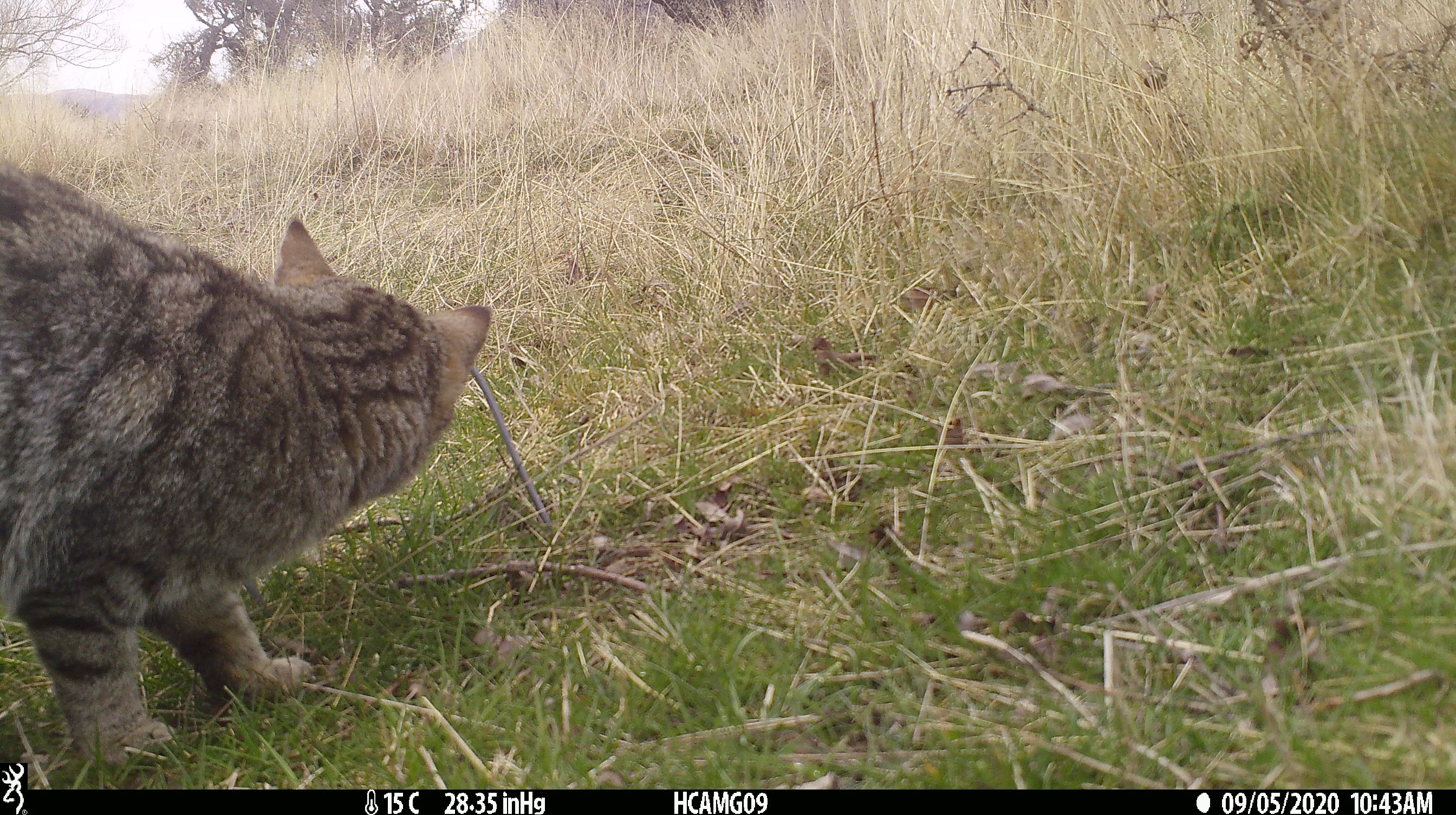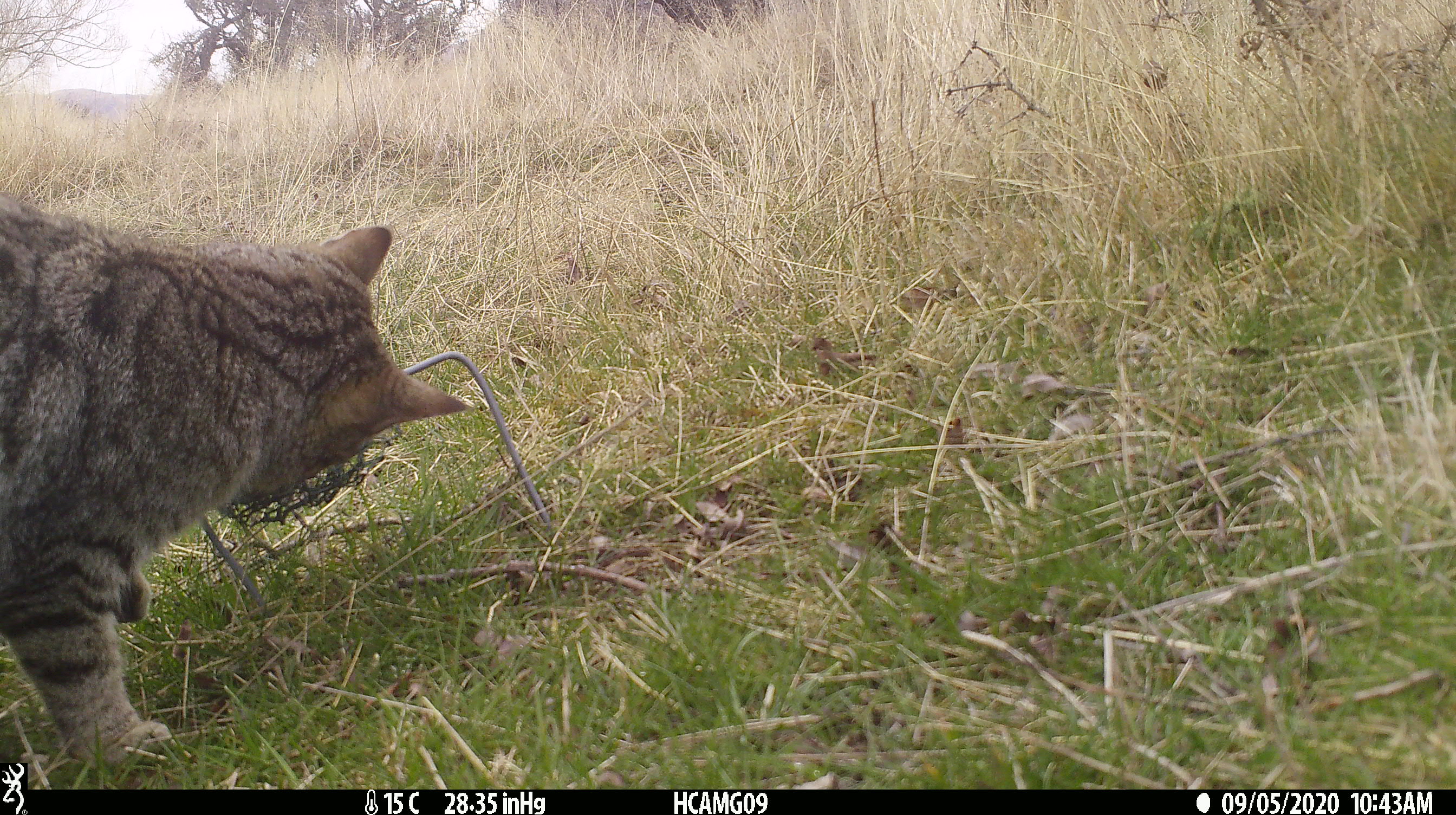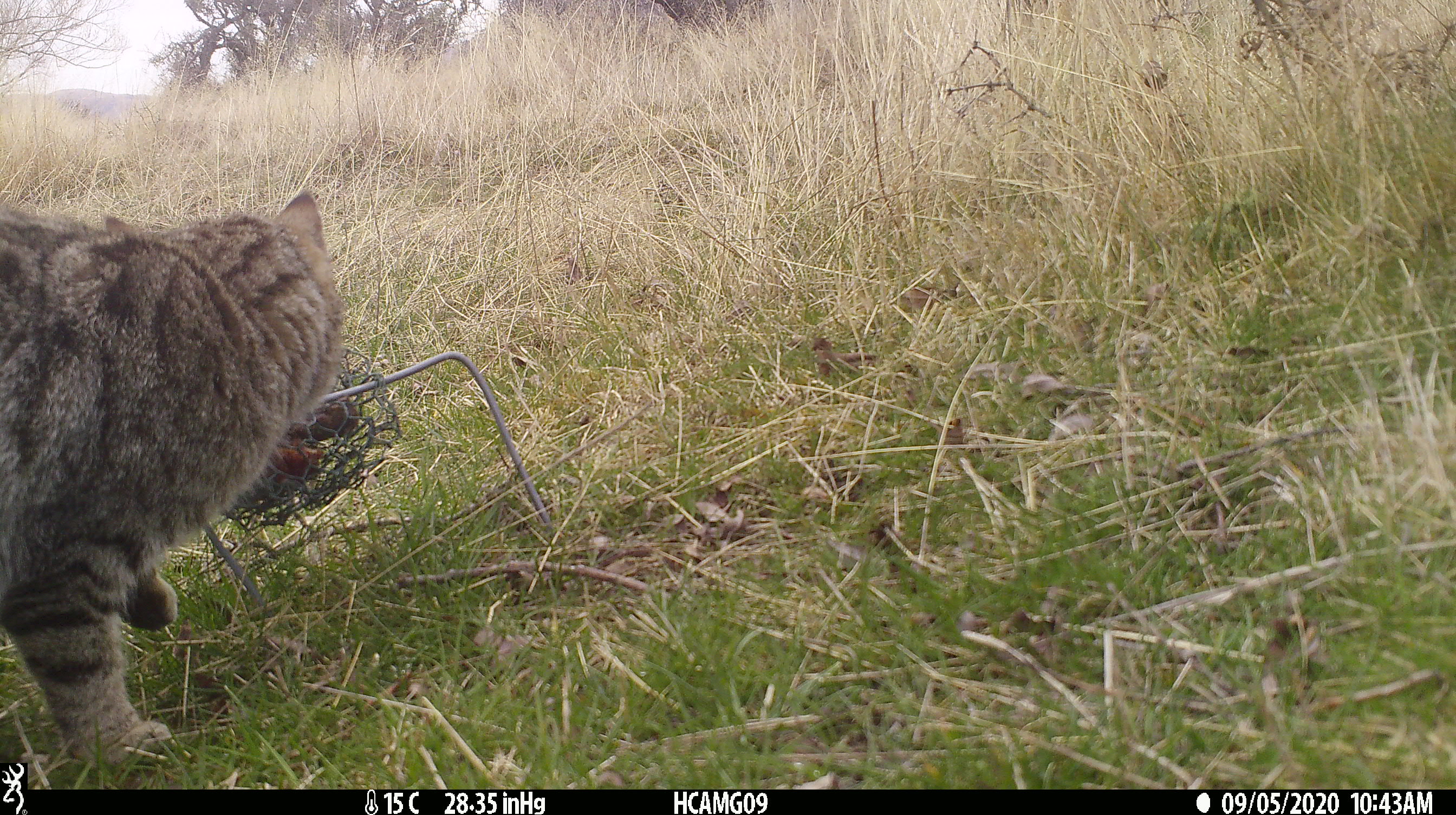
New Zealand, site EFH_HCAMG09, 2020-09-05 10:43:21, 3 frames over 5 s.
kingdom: Animalia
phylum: Chordata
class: Mammalia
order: Carnivora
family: Felidae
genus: Felis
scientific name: Felis catus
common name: domestic cat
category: cat